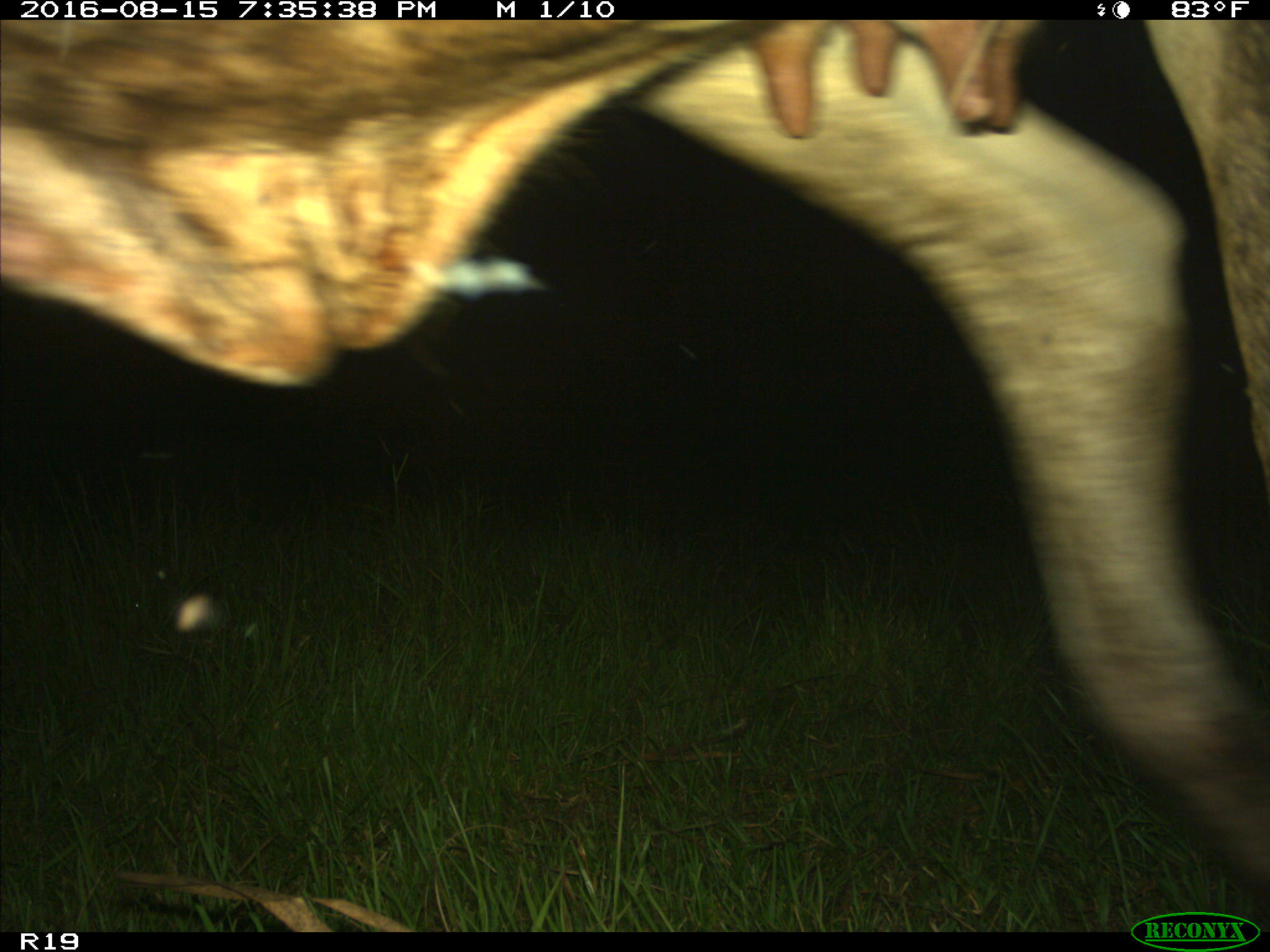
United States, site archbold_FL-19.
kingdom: Animalia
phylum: Chordata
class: Mammalia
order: Artiodactyla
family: Bovidae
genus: Bos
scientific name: Bos taurus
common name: domestic cow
Bos taurus (domestic cow).